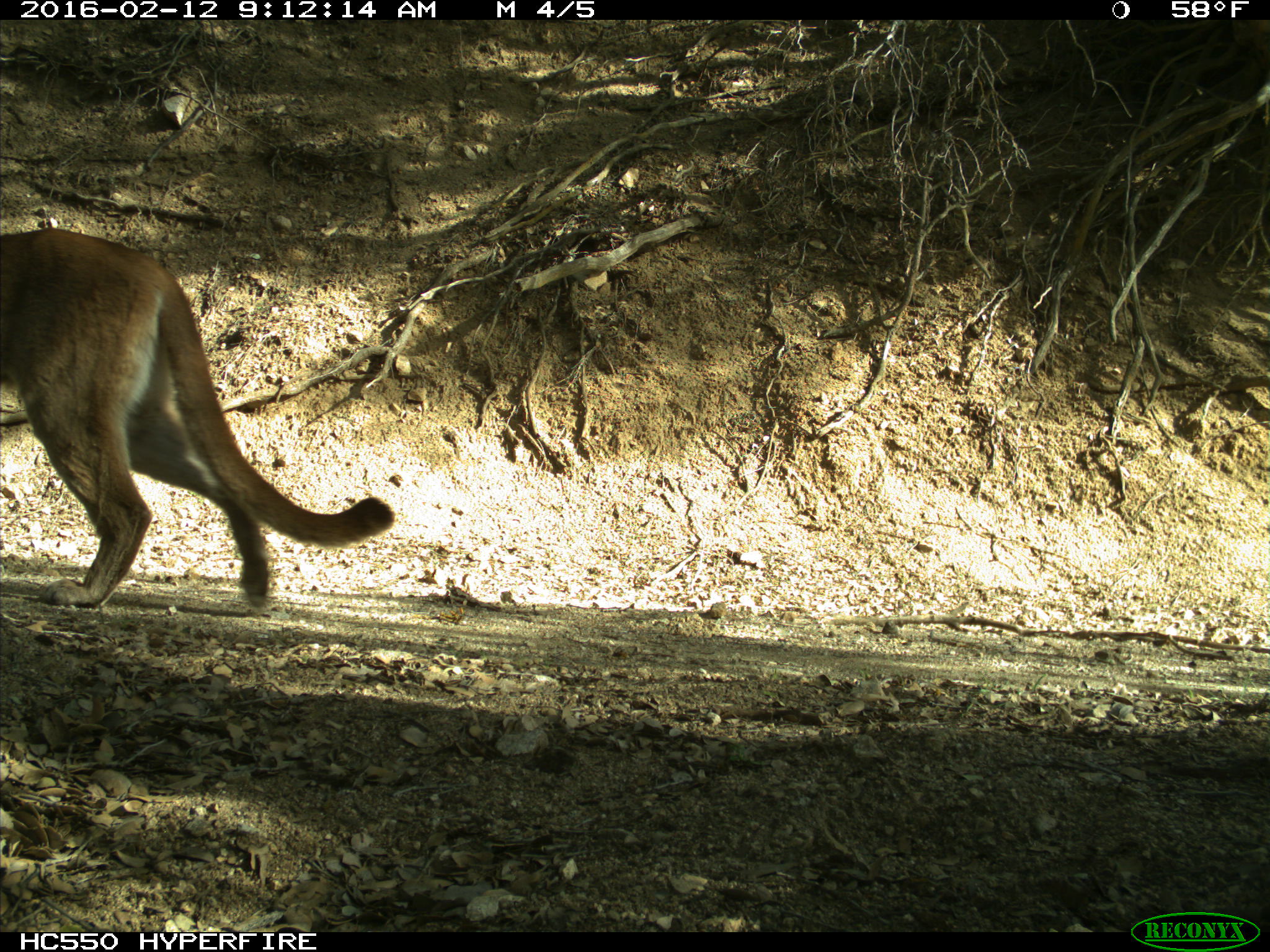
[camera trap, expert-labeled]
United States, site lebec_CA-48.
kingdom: Animalia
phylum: Chordata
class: Mammalia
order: Carnivora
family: Felidae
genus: Puma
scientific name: Puma concolor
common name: mountain lion